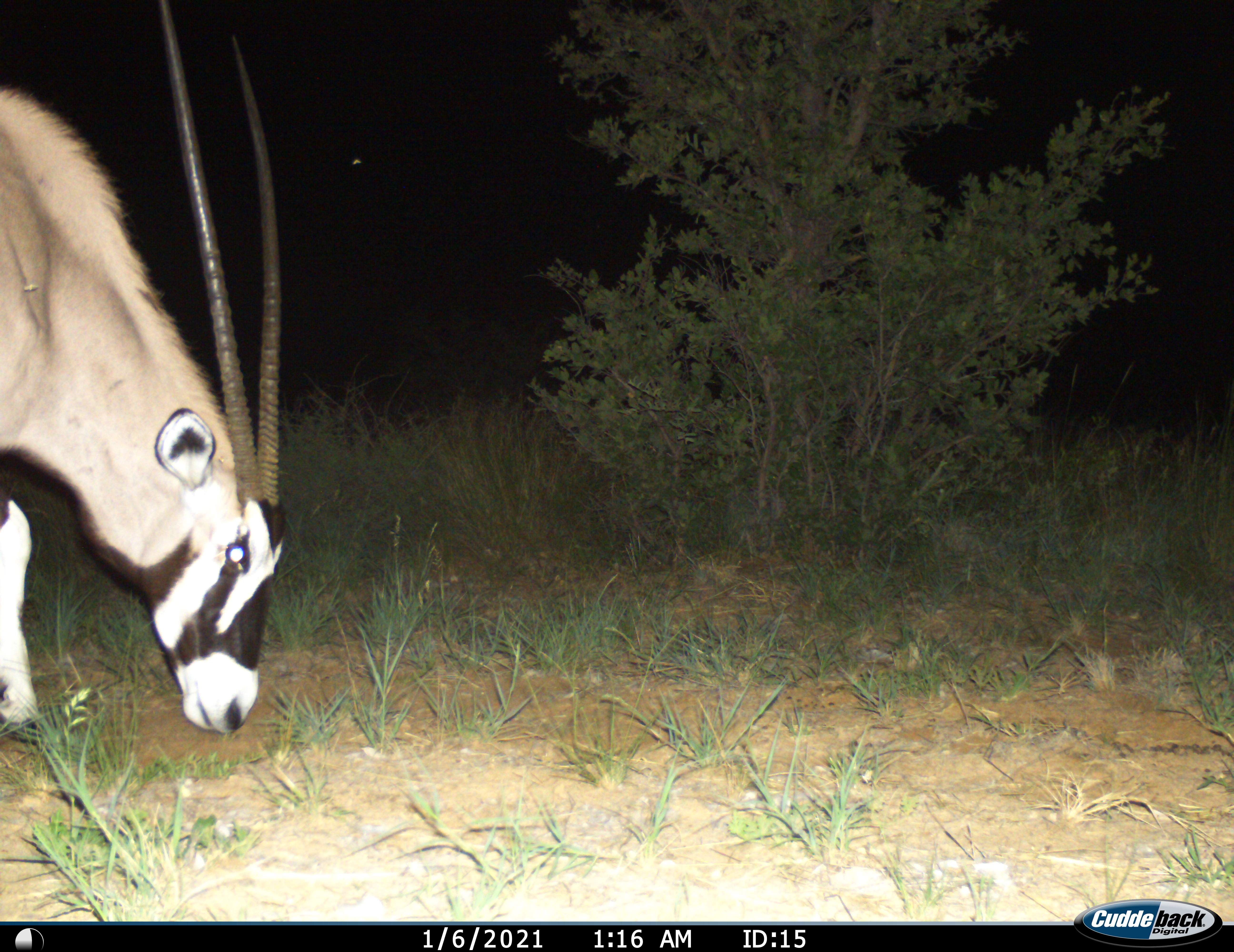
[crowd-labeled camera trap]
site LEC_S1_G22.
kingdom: Animalia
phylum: Chordata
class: Mammalia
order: Artiodactyla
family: Bovidae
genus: Oryx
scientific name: Oryx gazella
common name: gemsbok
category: oryx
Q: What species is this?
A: Oryx (gemsbok) (Oryx gazella).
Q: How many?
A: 1.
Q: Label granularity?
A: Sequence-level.